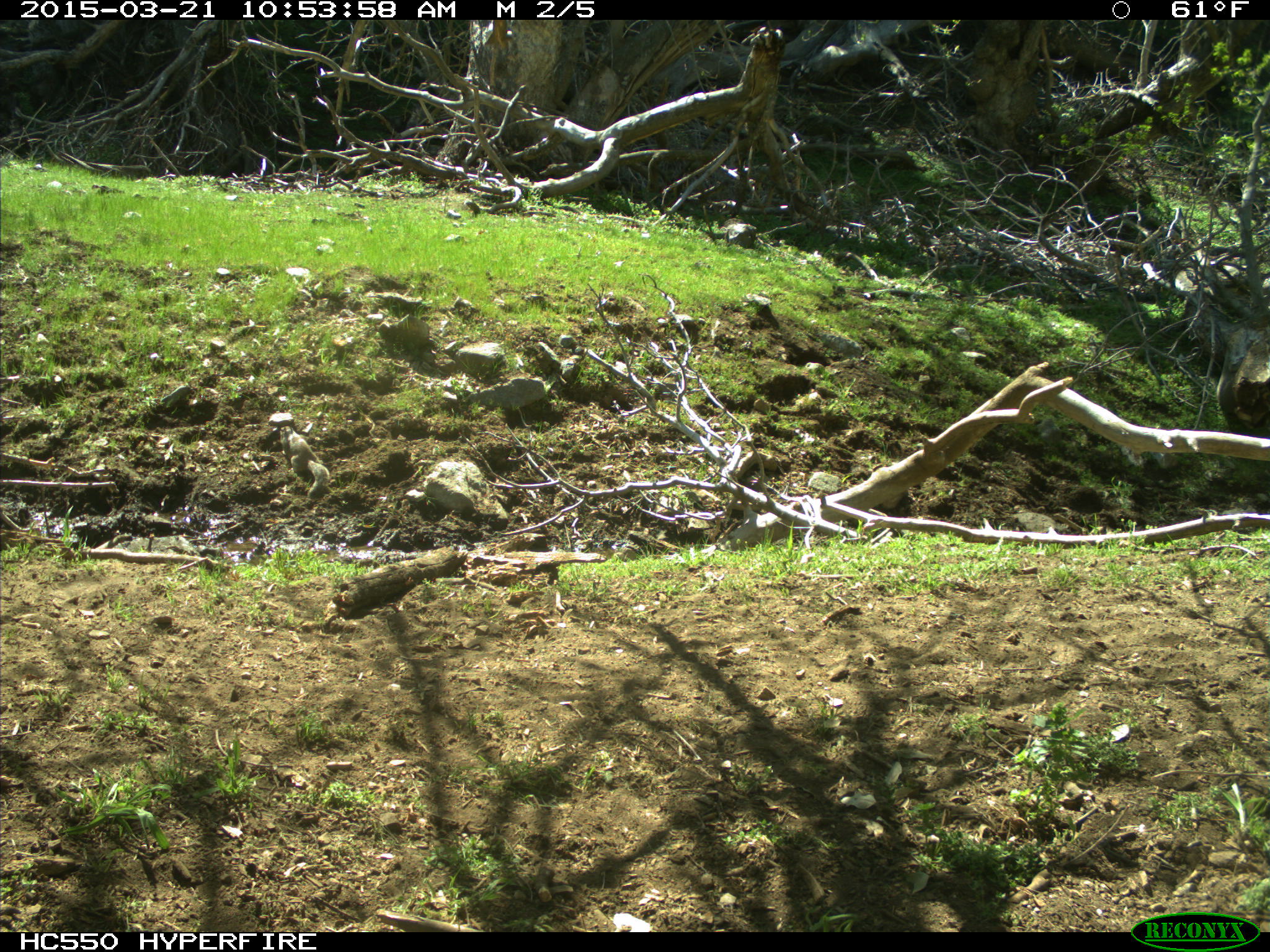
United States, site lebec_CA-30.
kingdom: Animalia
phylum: Chordata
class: Mammalia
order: Rodentia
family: Sciuridae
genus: Otospermophilus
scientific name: Otospermophilus beecheyi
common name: california ground squirrel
Otospermophilus beecheyi (california ground squirrel).